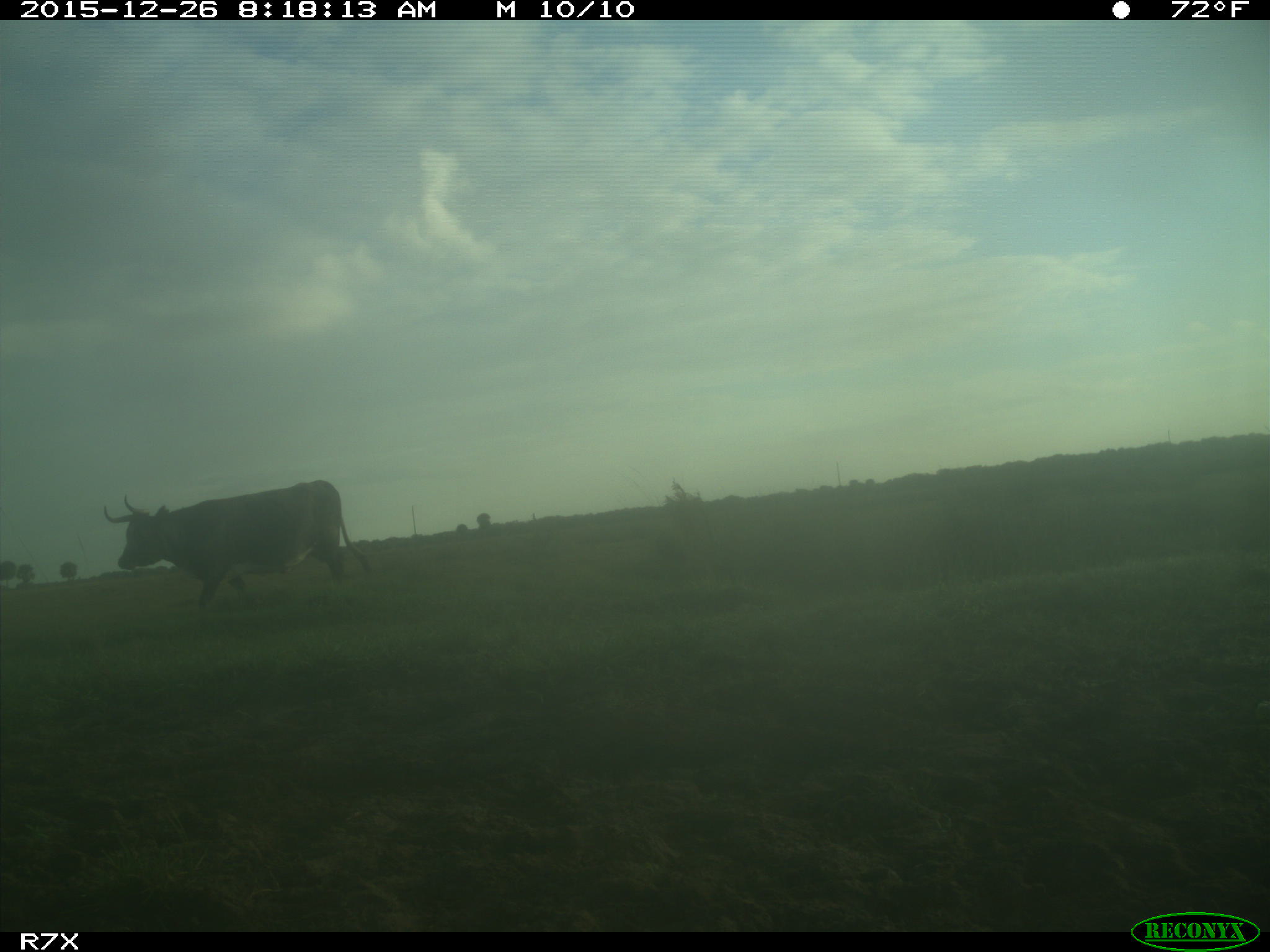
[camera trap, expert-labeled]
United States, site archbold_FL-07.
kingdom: Animalia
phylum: Chordata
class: Mammalia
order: Artiodactyla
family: Bovidae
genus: Bos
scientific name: Bos taurus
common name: domestic cow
Bos taurus (domestic cow).